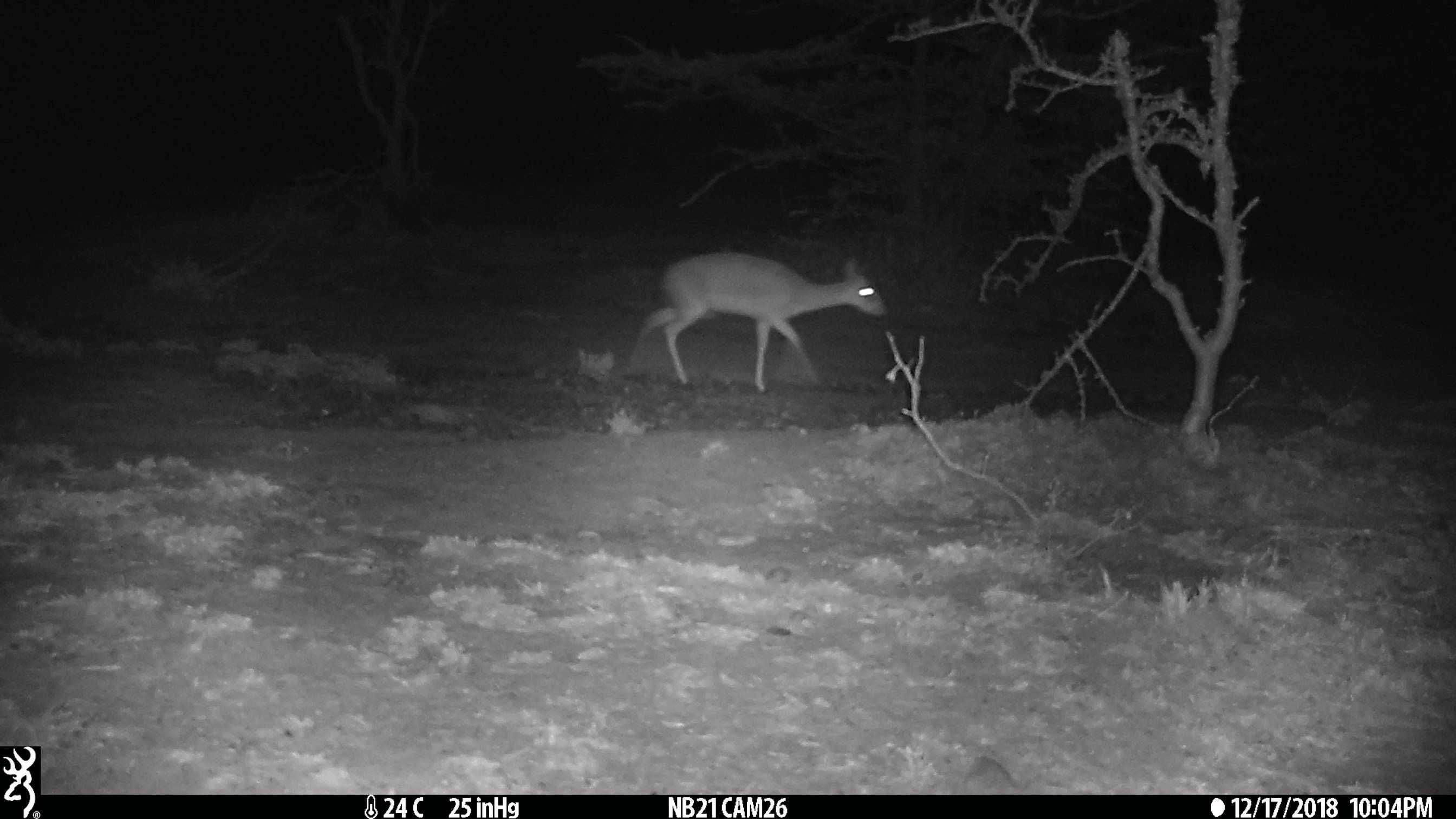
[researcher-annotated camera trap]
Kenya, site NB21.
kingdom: Animalia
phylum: Chordata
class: Mammalia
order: Artiodactyla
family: Bovidae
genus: Madoqua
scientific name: Madoqua kirkii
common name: kirk's dik-dik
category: dikdik